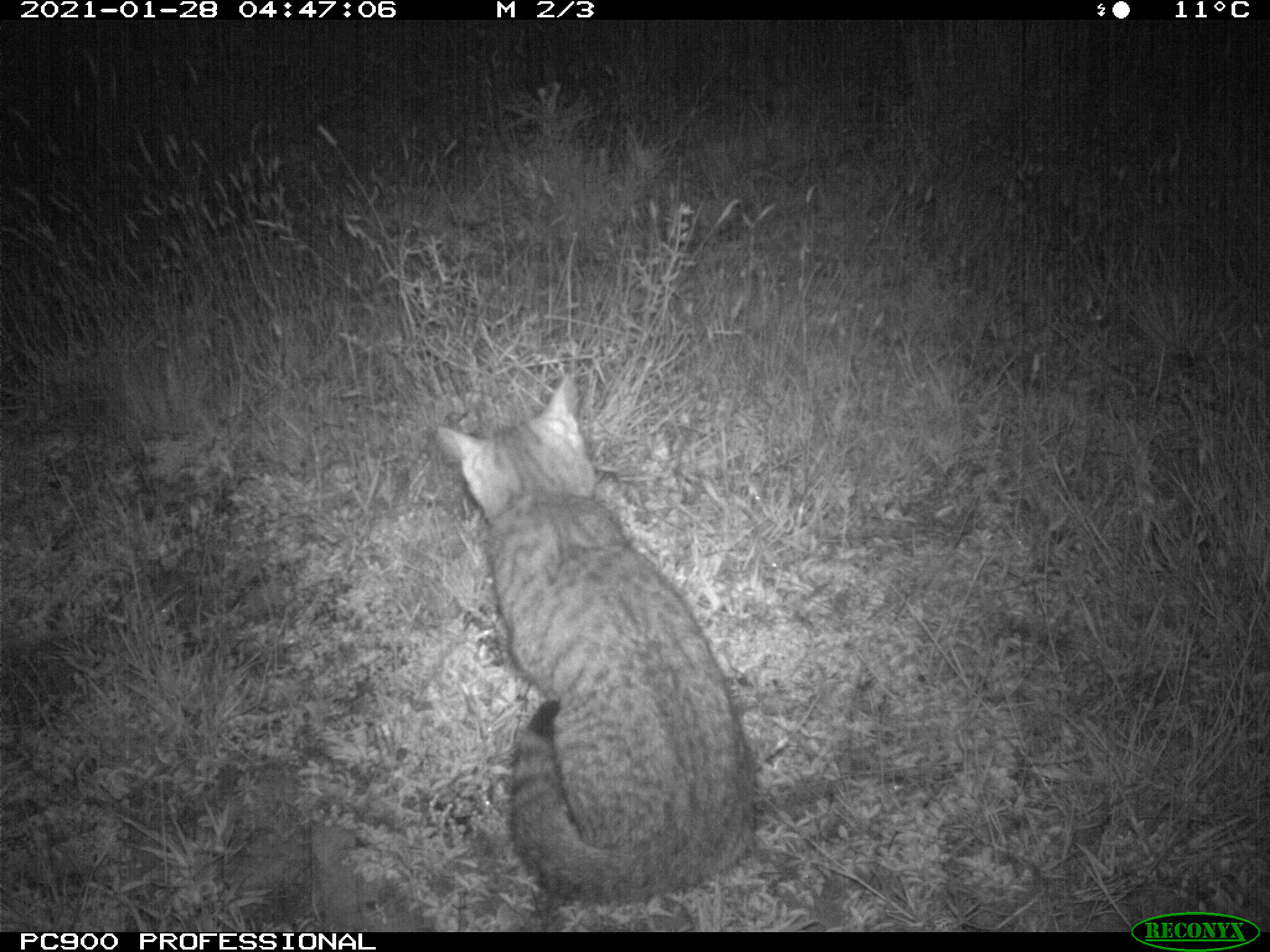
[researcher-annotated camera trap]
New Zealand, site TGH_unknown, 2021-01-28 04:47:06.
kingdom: Animalia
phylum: Chordata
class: Mammalia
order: Carnivora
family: Felidae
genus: Felis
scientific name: Felis catus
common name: domestic cat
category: cat